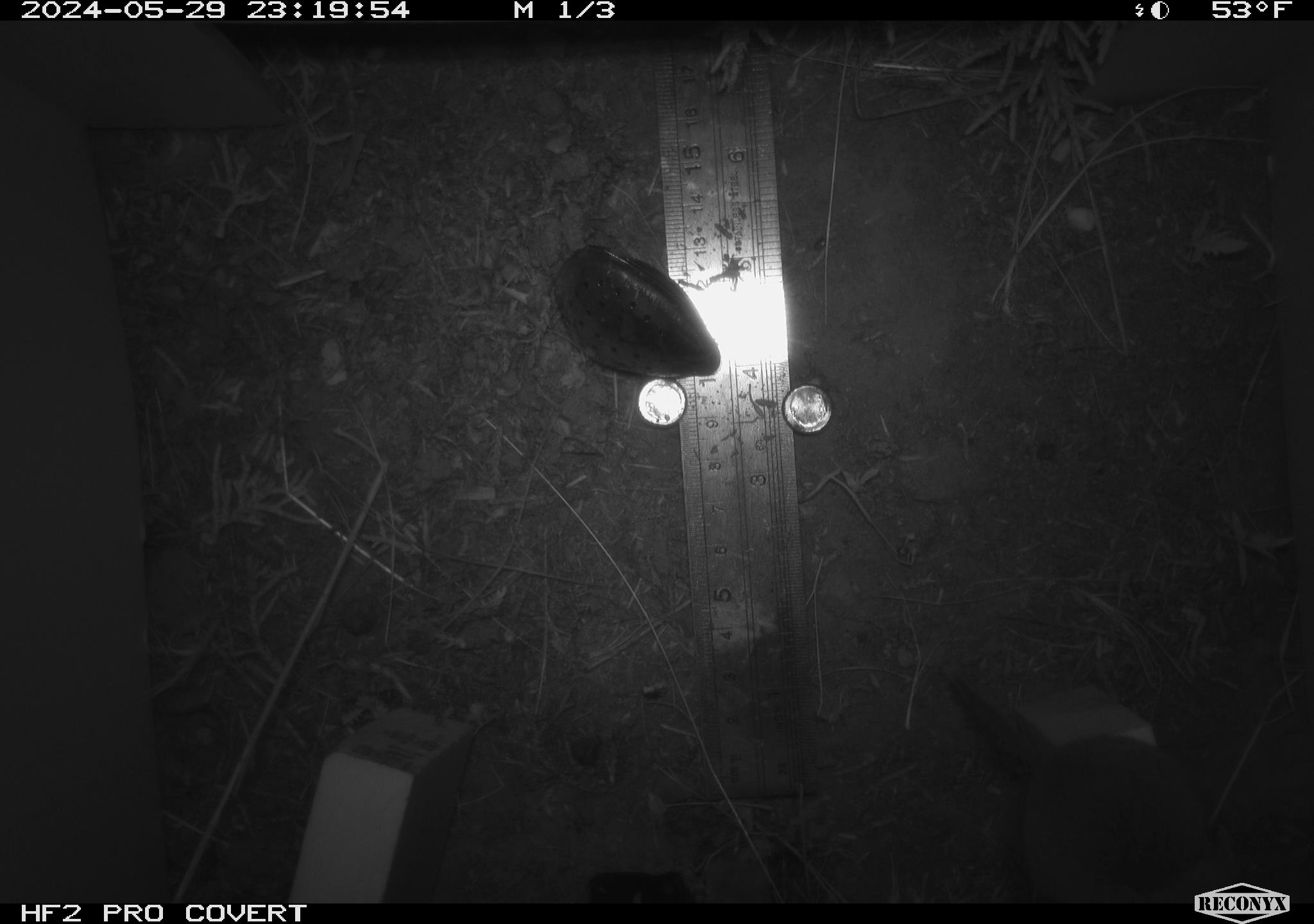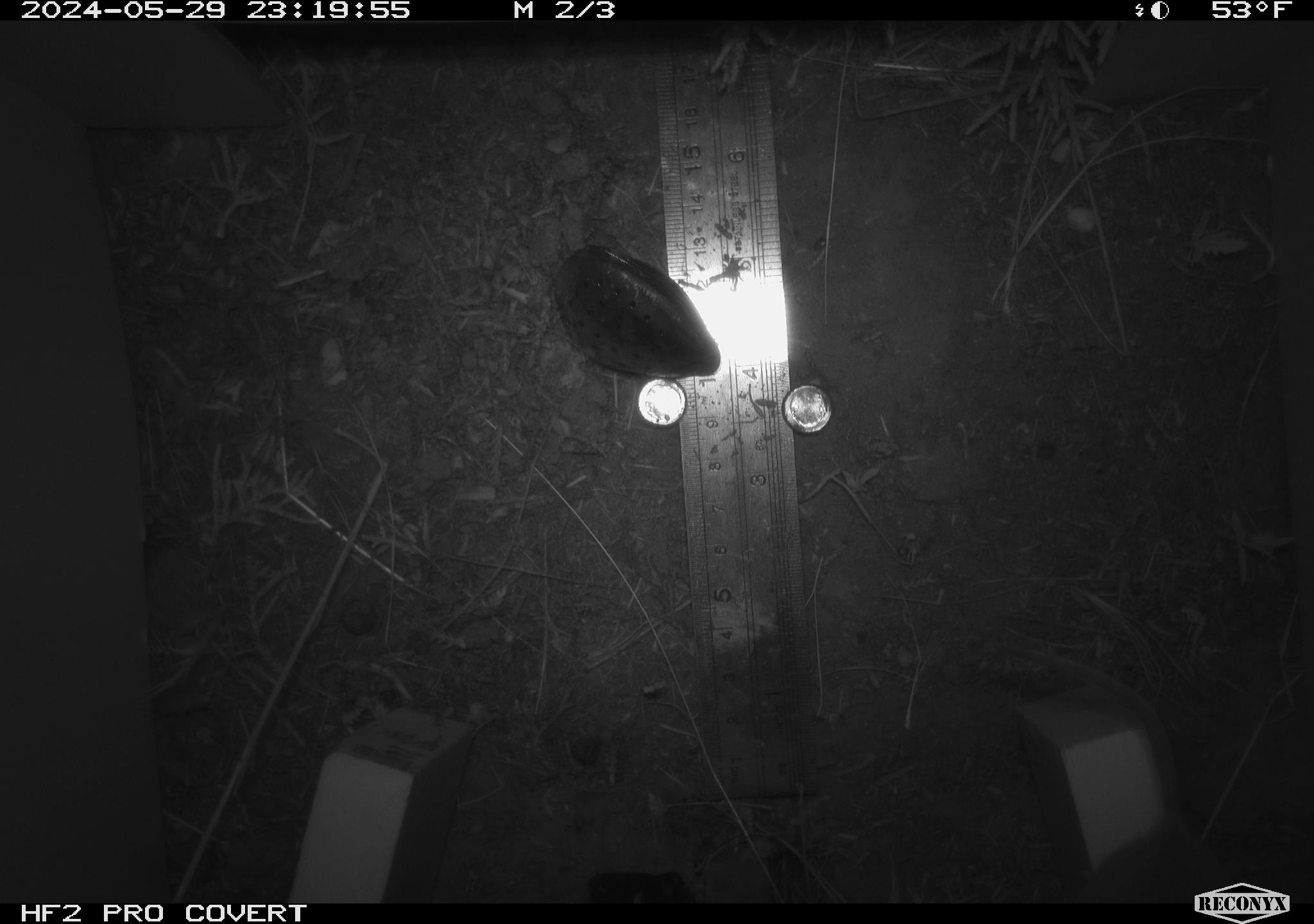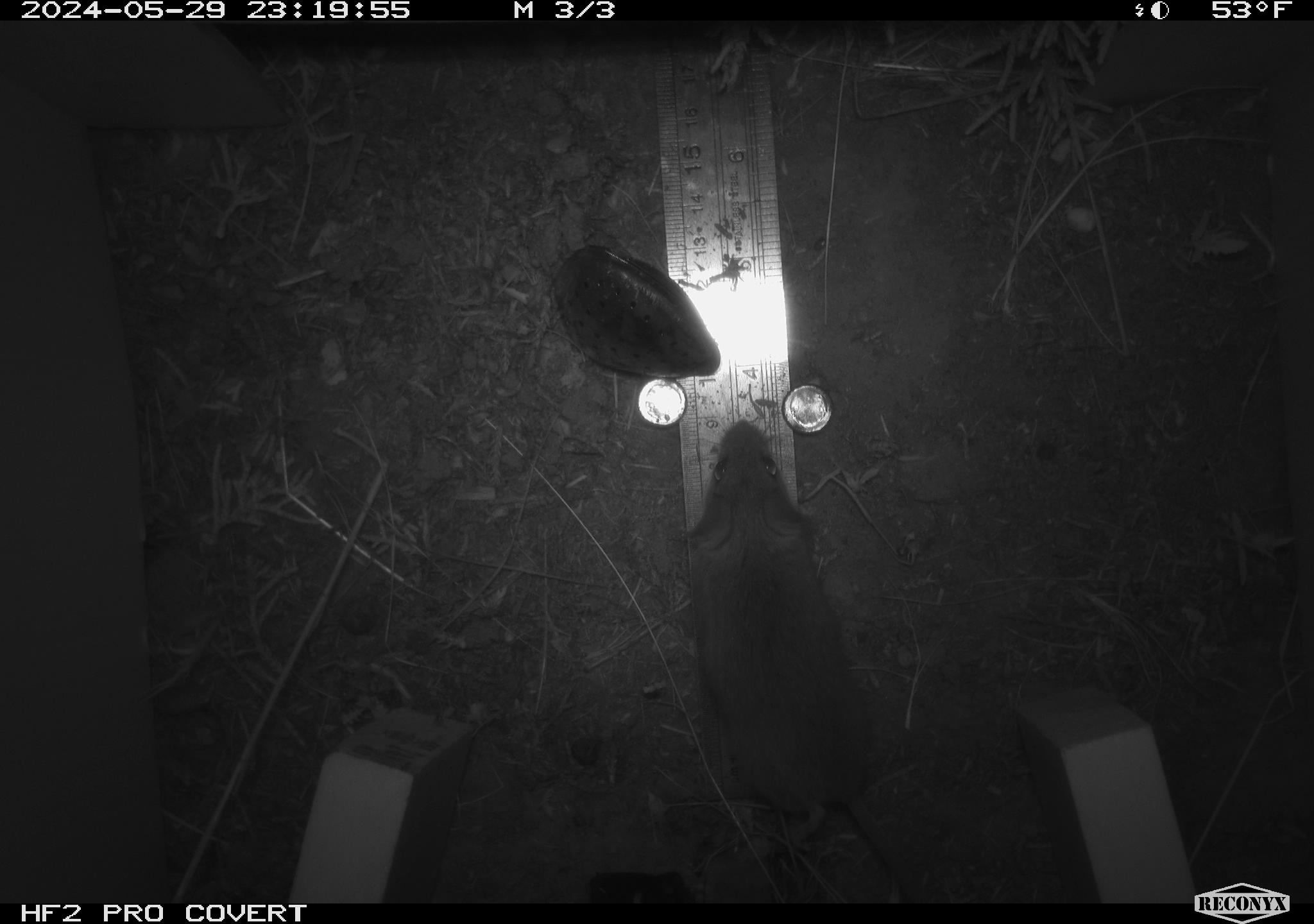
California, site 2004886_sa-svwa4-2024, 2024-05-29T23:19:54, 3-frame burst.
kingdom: Animalia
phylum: Chordata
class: Mammalia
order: Rodentia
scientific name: Rodentia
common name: mouse species